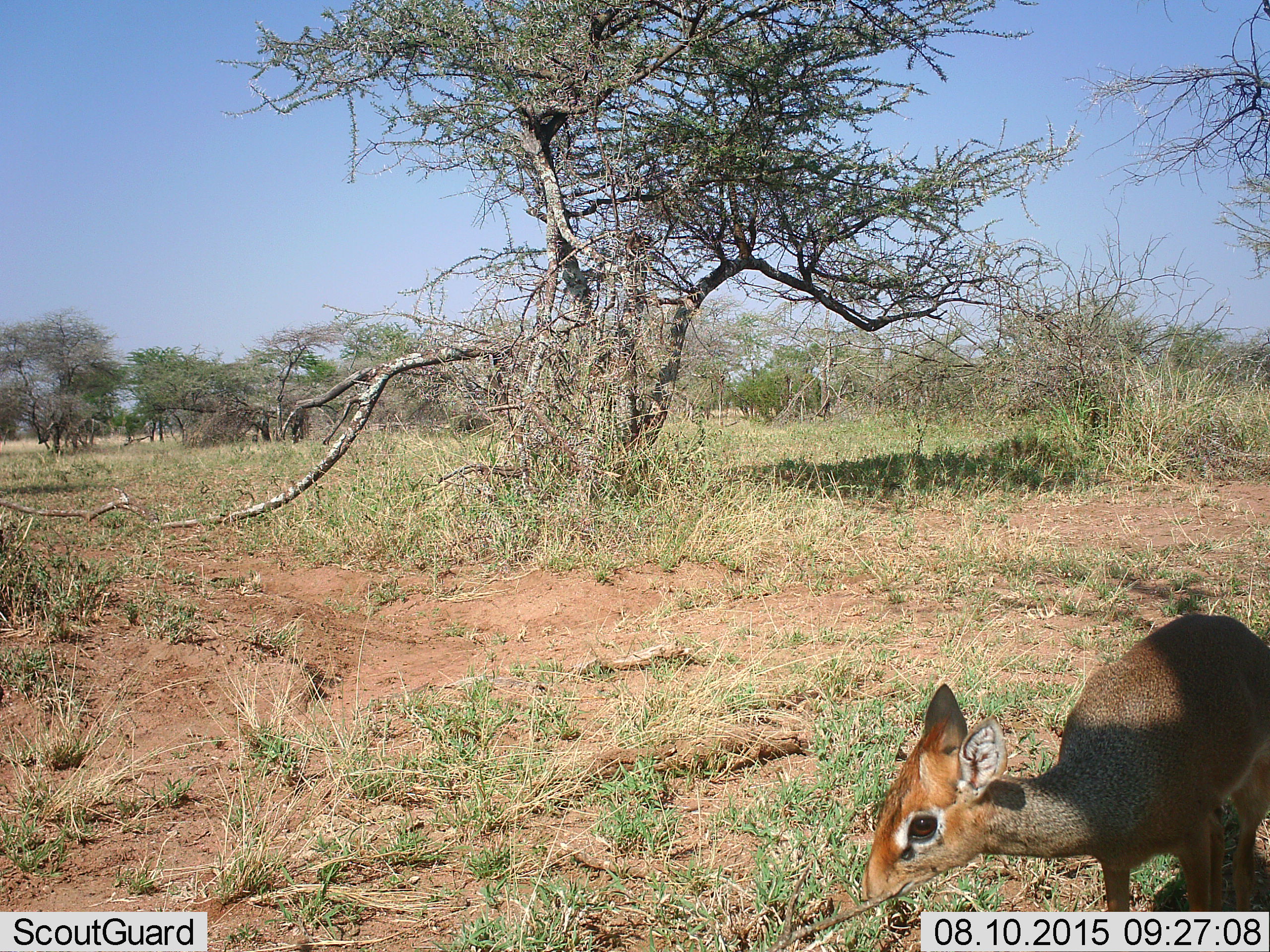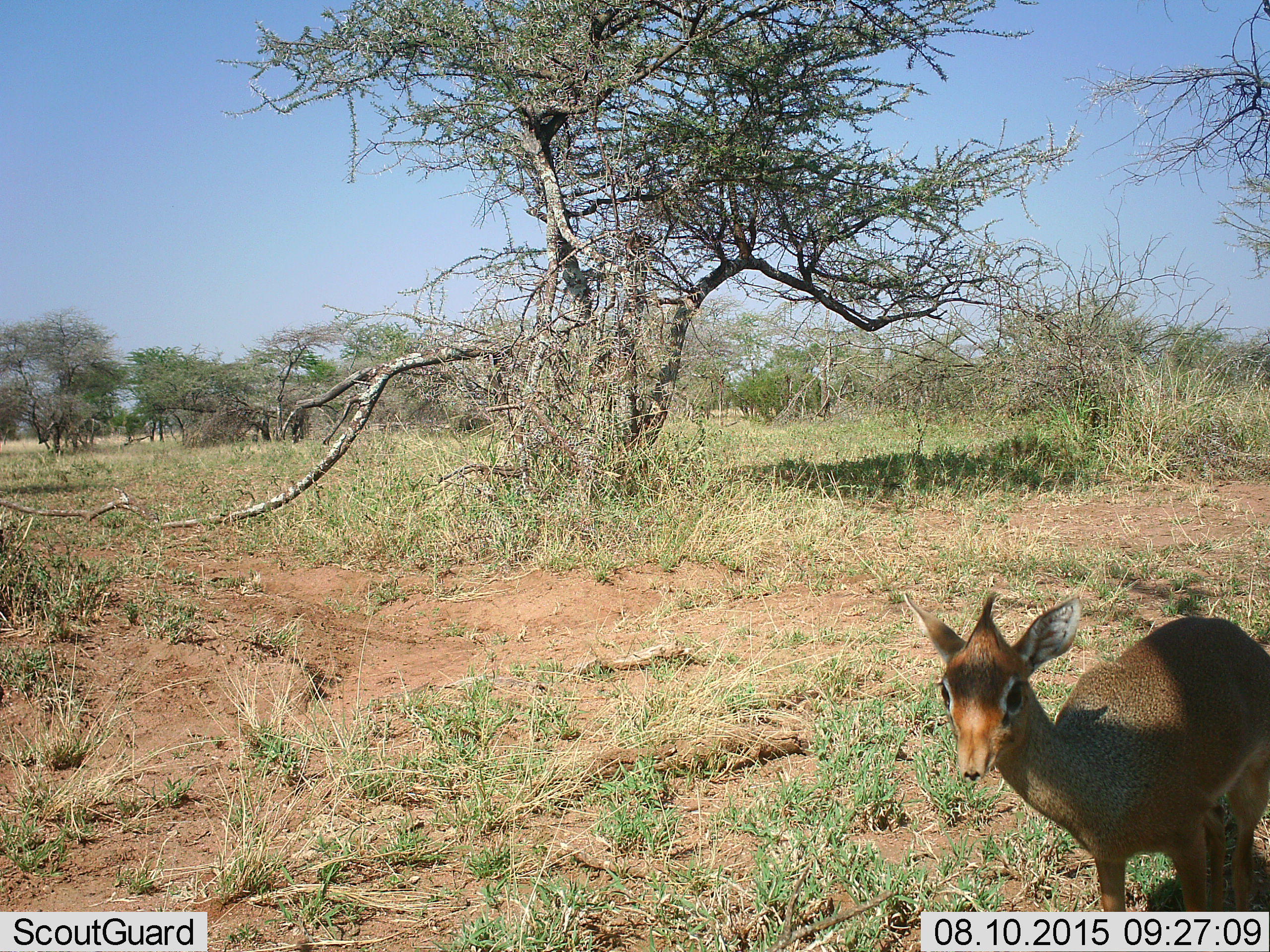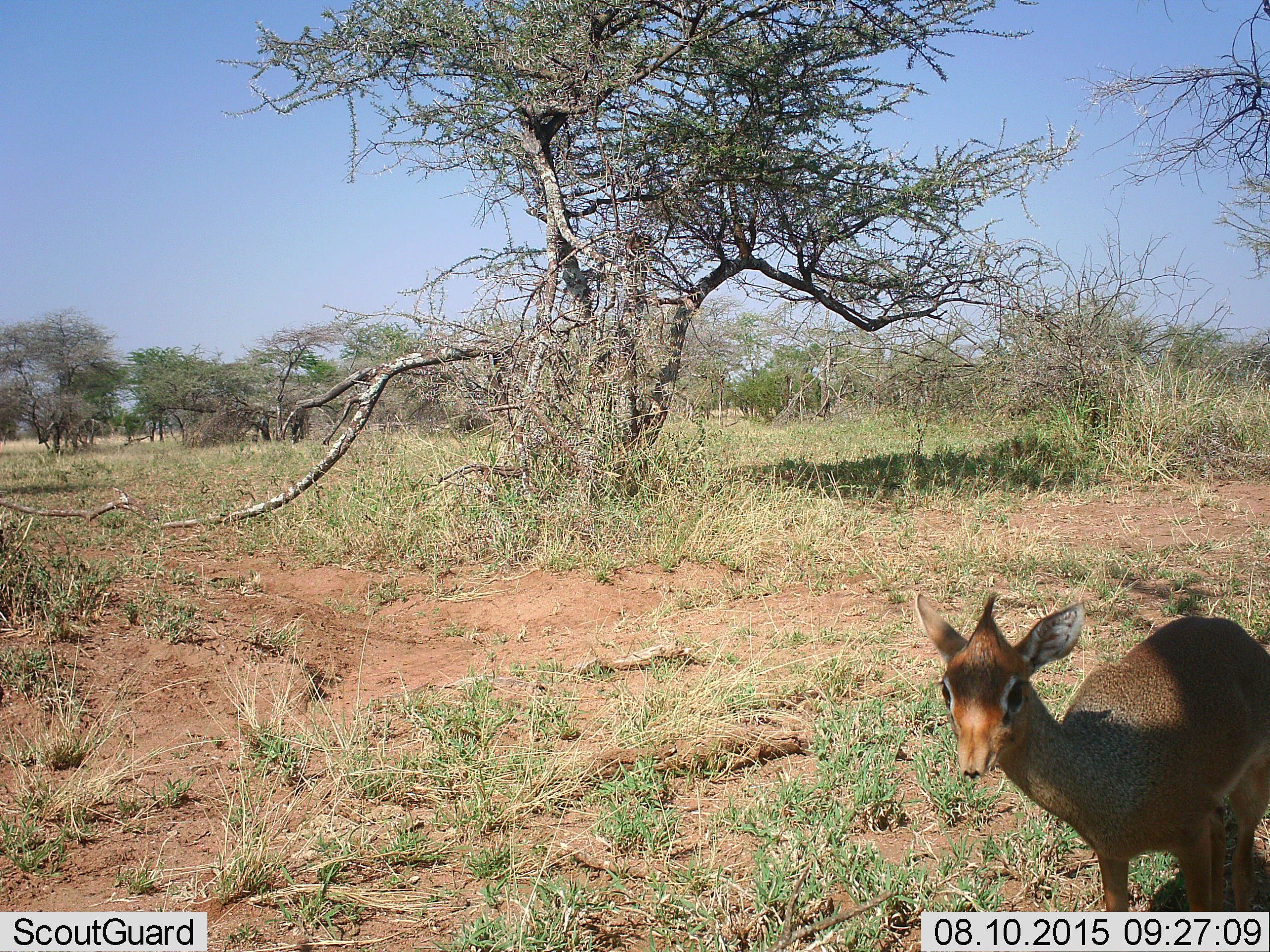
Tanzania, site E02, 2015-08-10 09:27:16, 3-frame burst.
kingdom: Animalia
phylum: Chordata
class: Mammalia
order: Artiodactyla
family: Bovidae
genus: Madoqua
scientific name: Madoqua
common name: dikdik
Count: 1.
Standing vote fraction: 88%.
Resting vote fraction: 0%.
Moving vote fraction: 6%.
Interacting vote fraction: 0%.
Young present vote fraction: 6%.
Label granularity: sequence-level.